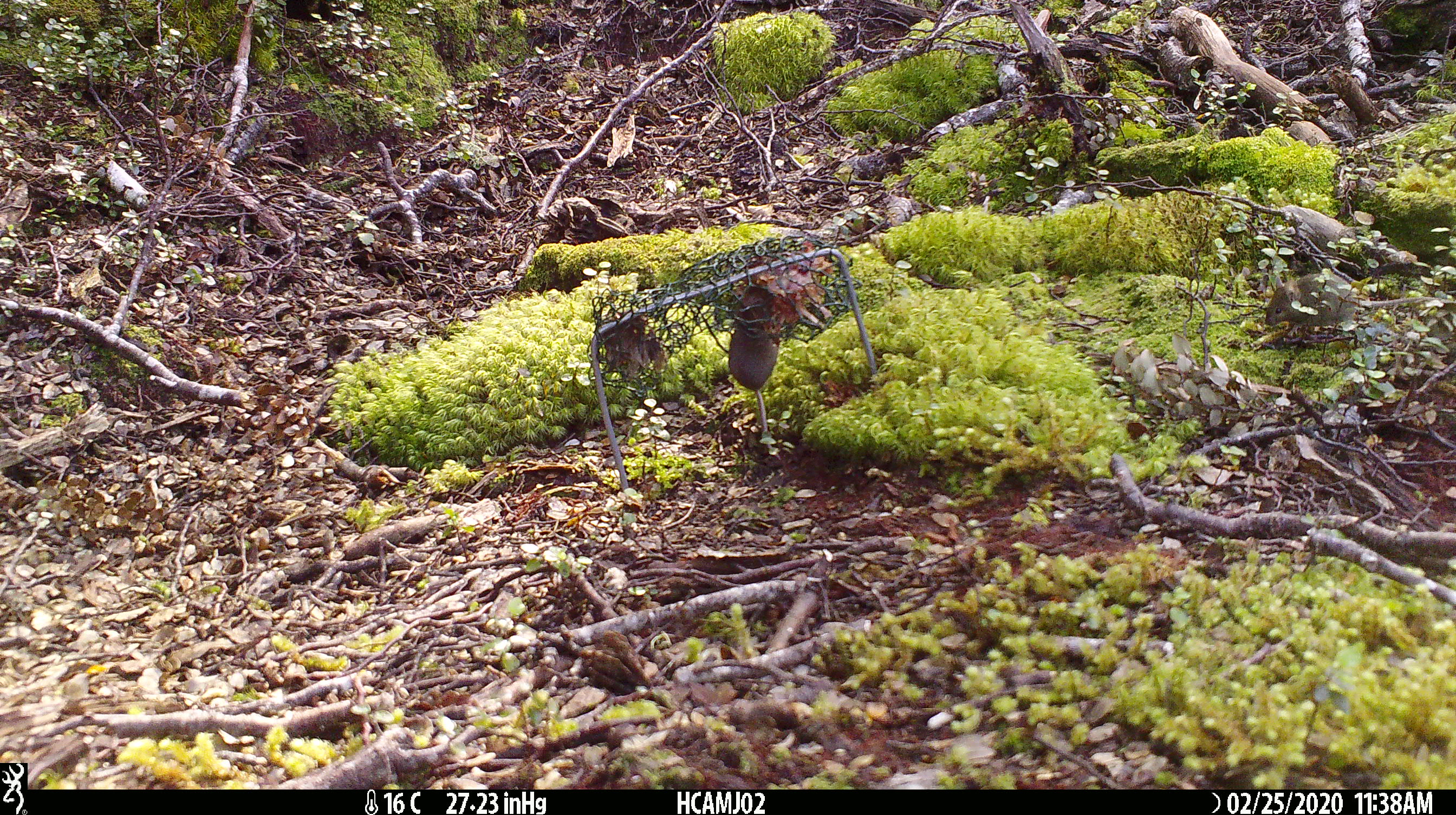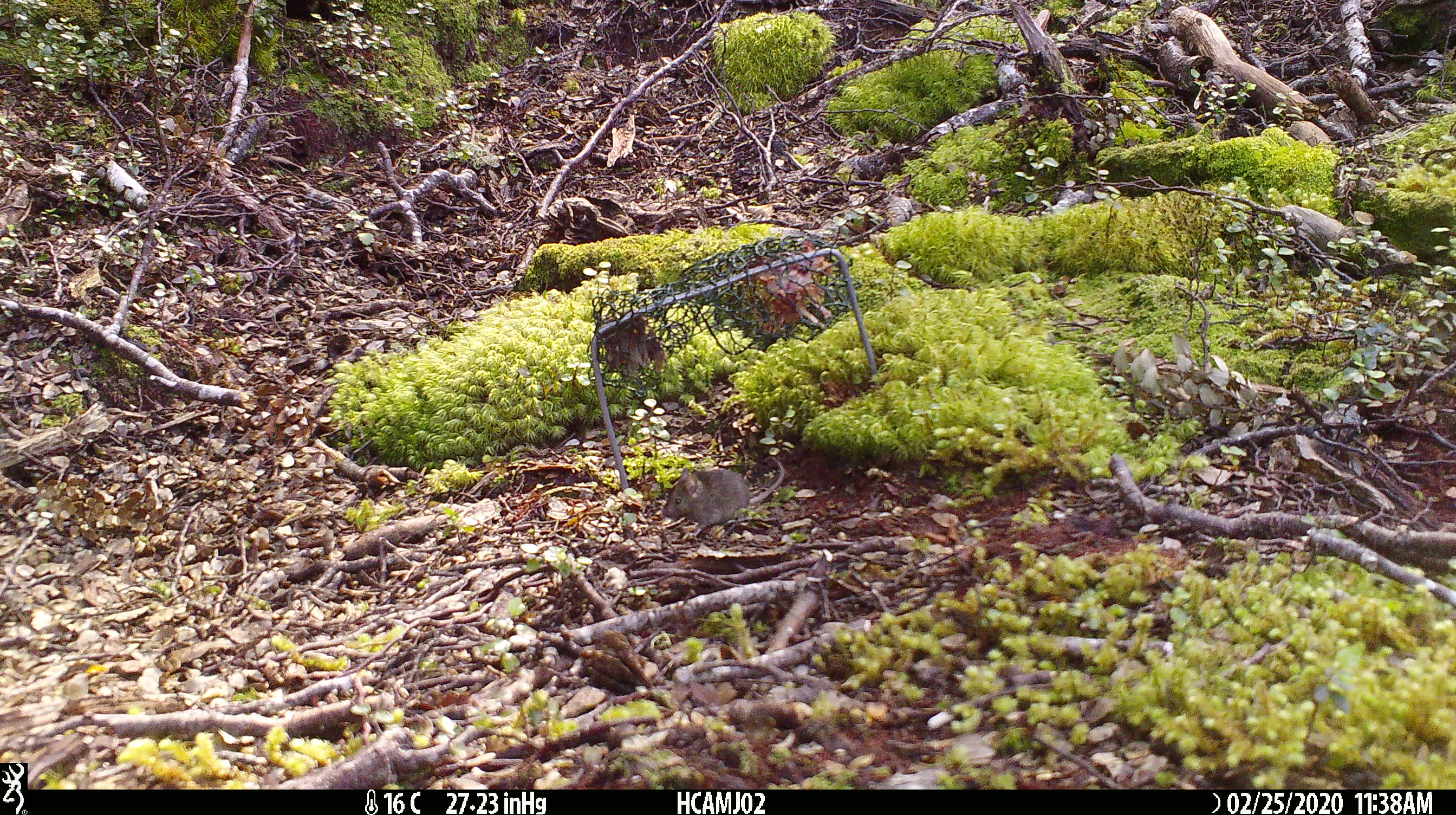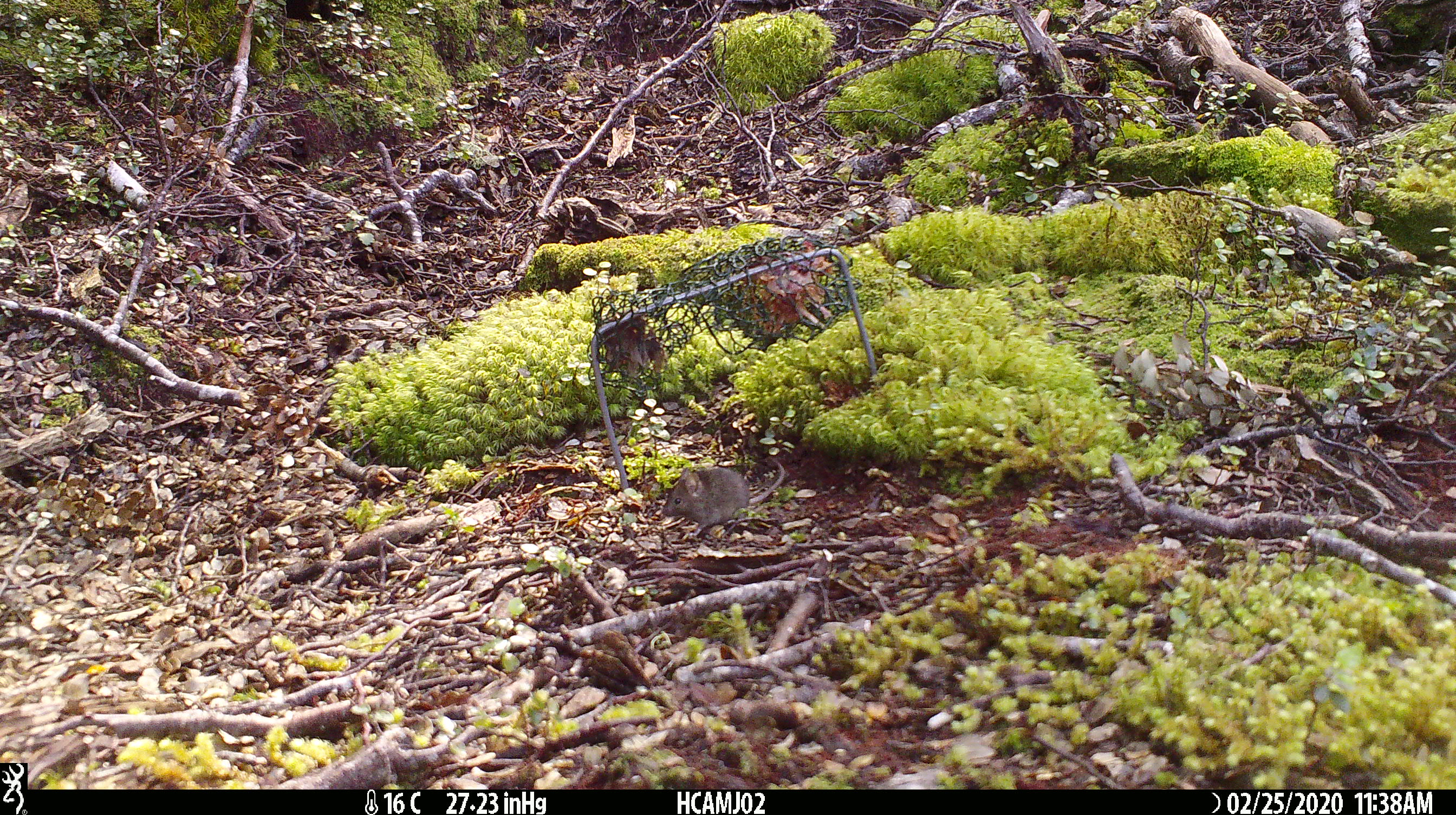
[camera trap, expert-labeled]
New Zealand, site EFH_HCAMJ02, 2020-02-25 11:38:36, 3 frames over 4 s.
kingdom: Animalia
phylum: Chordata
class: Mammalia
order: Rodentia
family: Muridae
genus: Mus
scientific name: Mus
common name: mouse